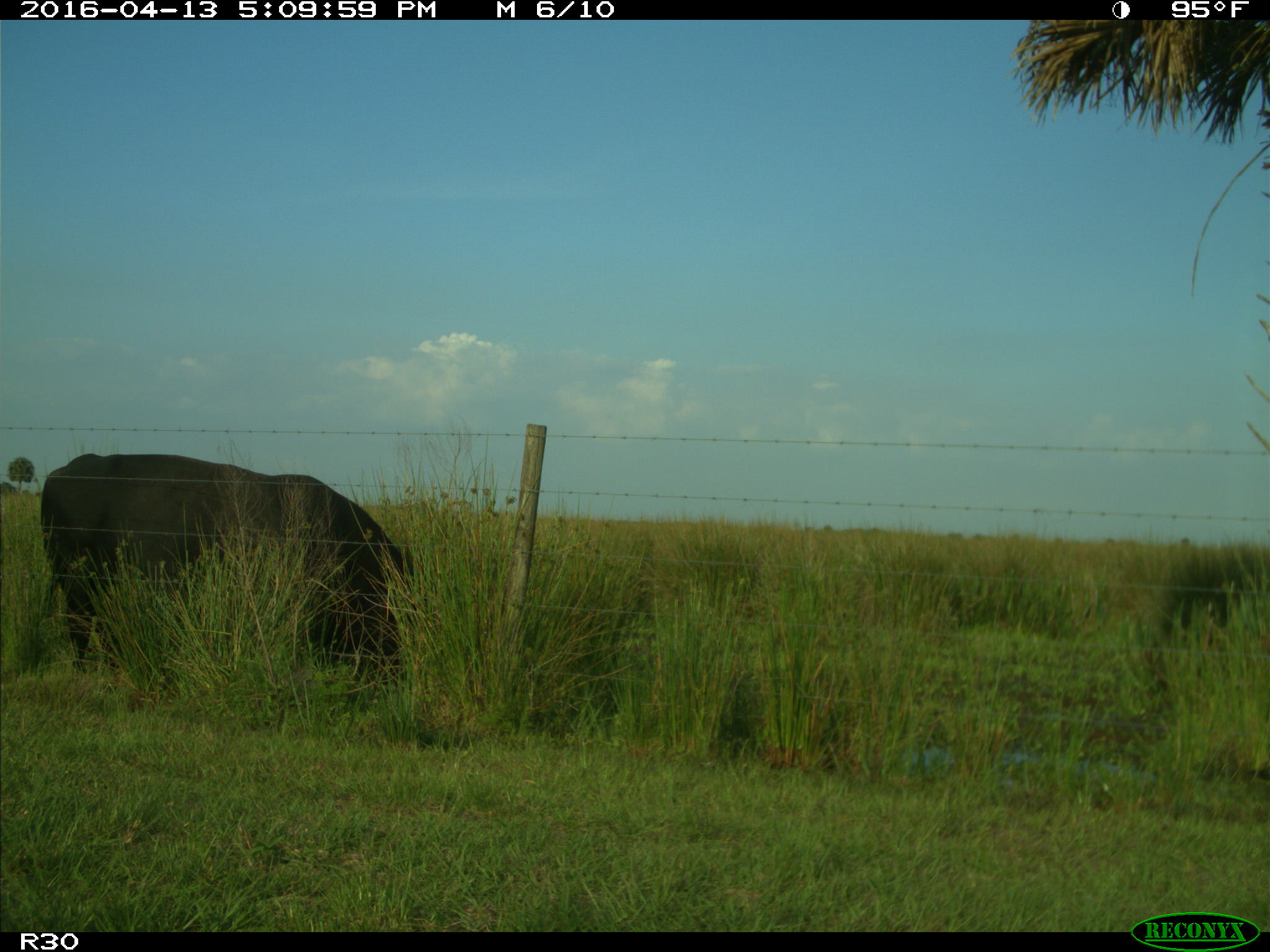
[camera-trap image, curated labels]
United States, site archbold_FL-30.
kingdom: Animalia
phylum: Chordata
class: Mammalia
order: Artiodactyla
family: Bovidae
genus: Bos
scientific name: Bos taurus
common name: domestic cow